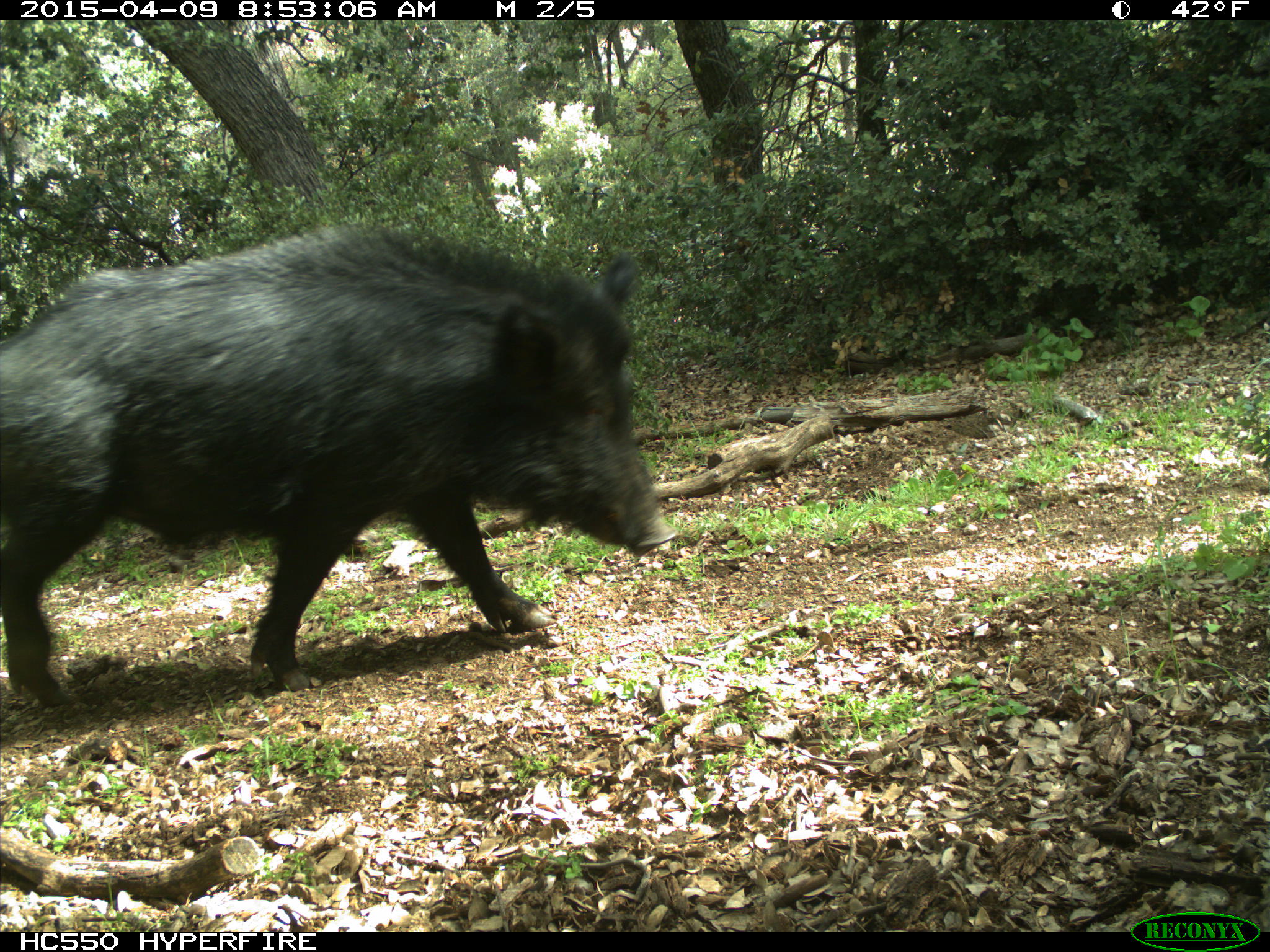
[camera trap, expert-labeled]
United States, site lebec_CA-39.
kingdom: Animalia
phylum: Chordata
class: Mammalia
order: Artiodactyla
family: Suidae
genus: Sus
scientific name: Sus scrofa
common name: wild boar